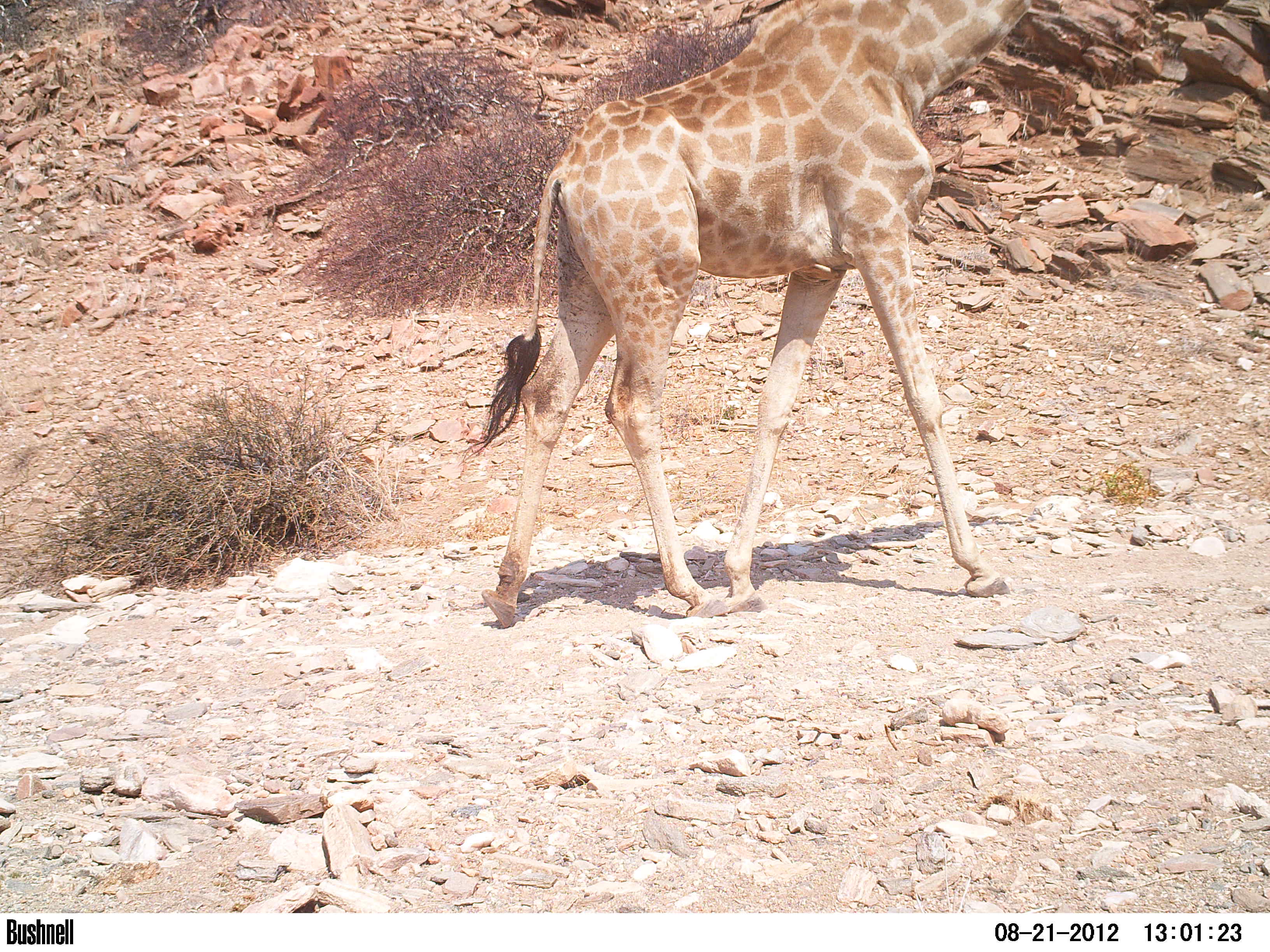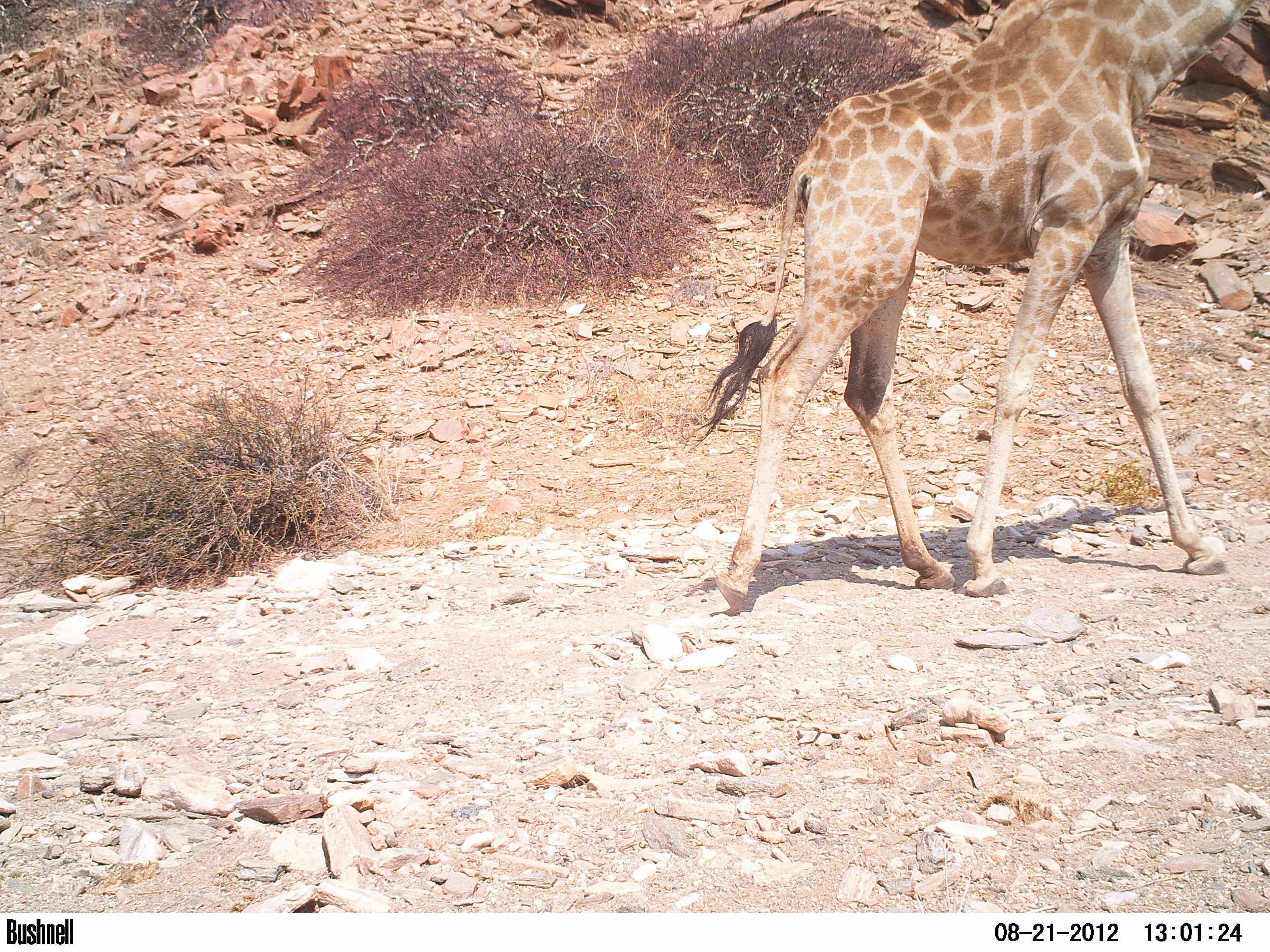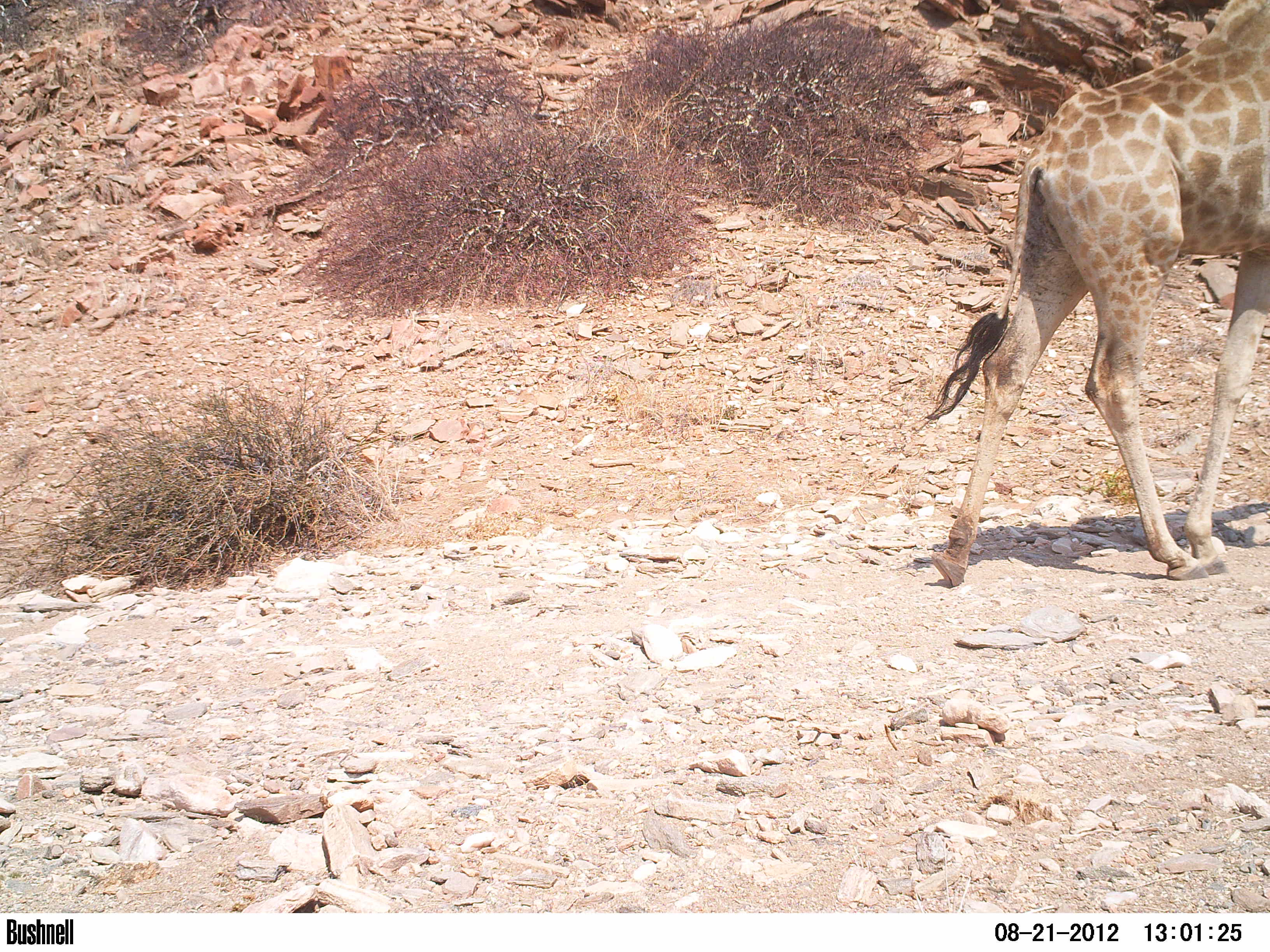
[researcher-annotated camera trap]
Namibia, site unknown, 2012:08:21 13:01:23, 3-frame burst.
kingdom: Animalia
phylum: Chordata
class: Mammalia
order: Artiodactyla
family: Giraffidae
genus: Giraffa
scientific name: Giraffa camelopardalis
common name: giraffe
Giraffa camelopardalis (giraffe).